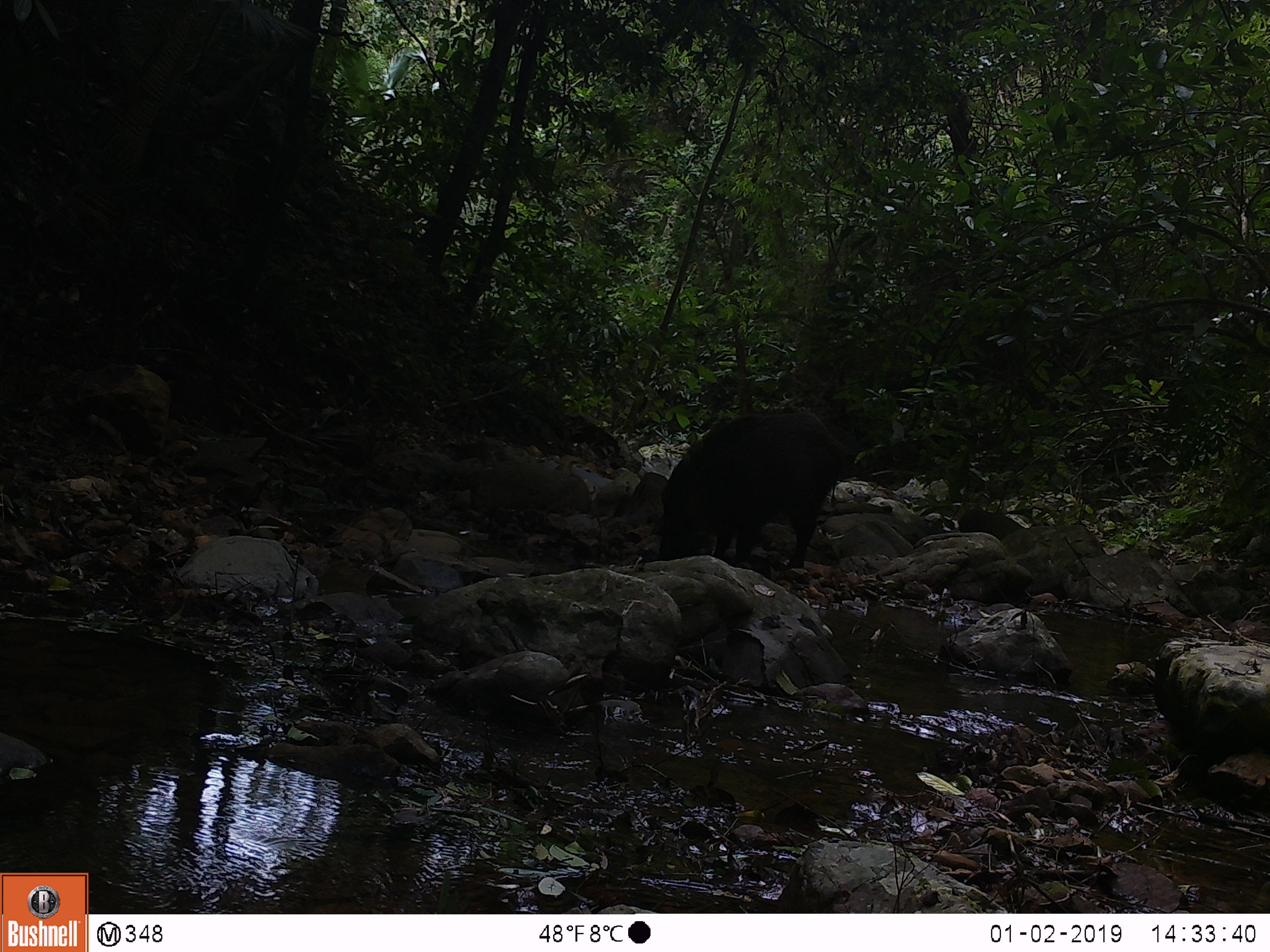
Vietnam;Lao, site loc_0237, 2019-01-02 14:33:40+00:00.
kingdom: Animalia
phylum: Chordata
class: Mammalia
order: Artiodactyla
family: Suidae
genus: Sus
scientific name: Sus scrofa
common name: eurasian wild pig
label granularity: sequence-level